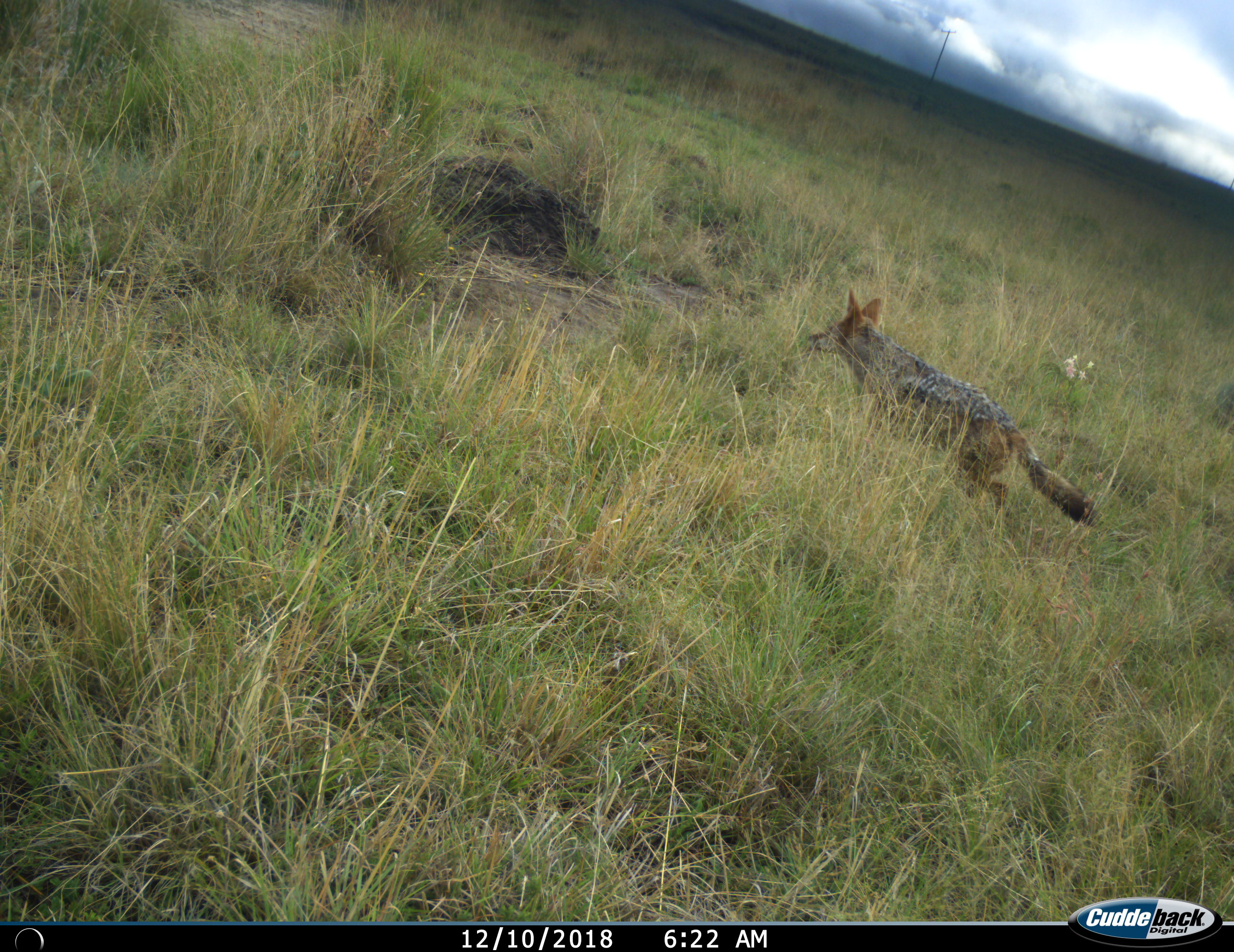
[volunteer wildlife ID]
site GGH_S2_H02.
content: unidentified animal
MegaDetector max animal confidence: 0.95